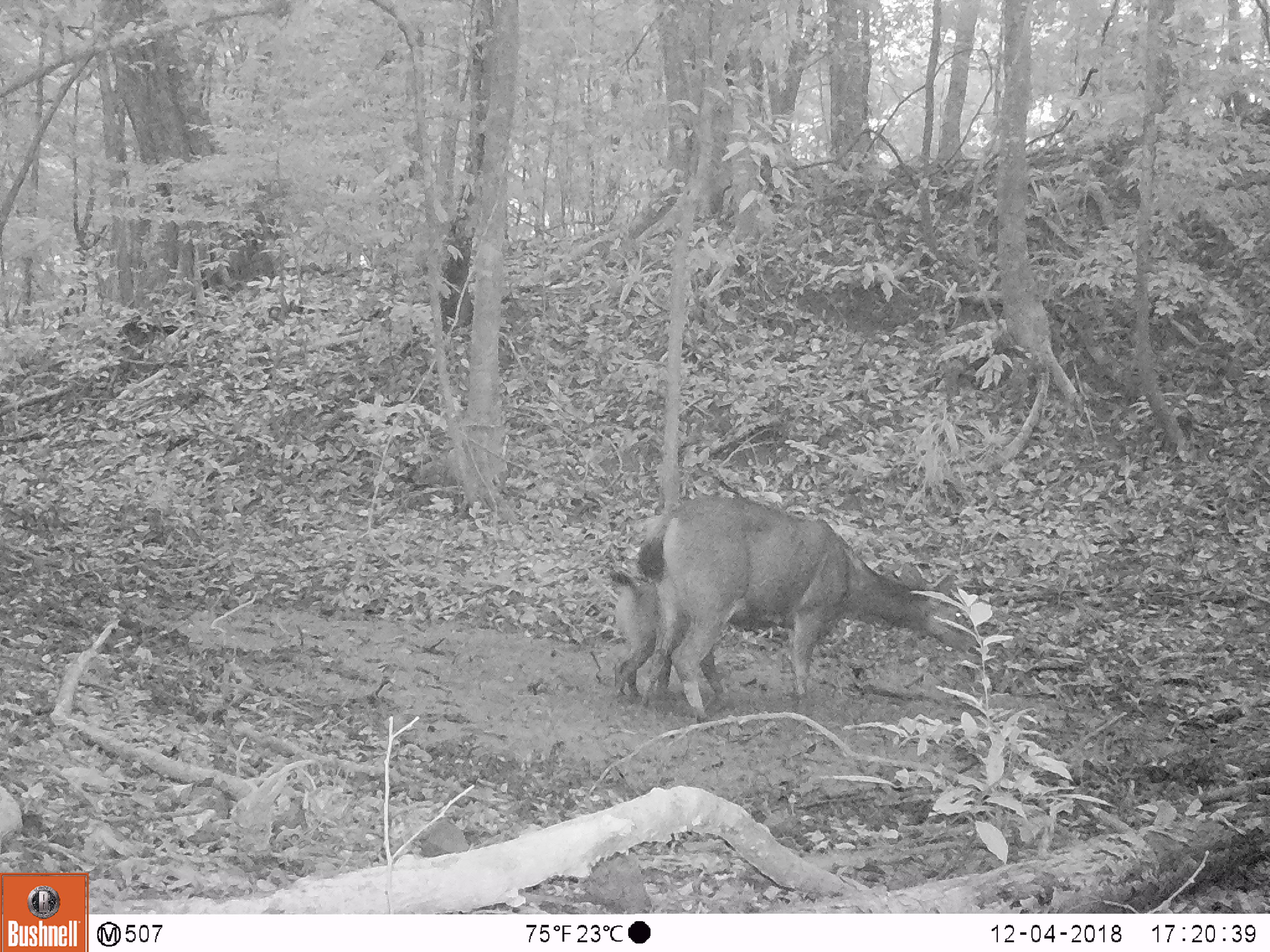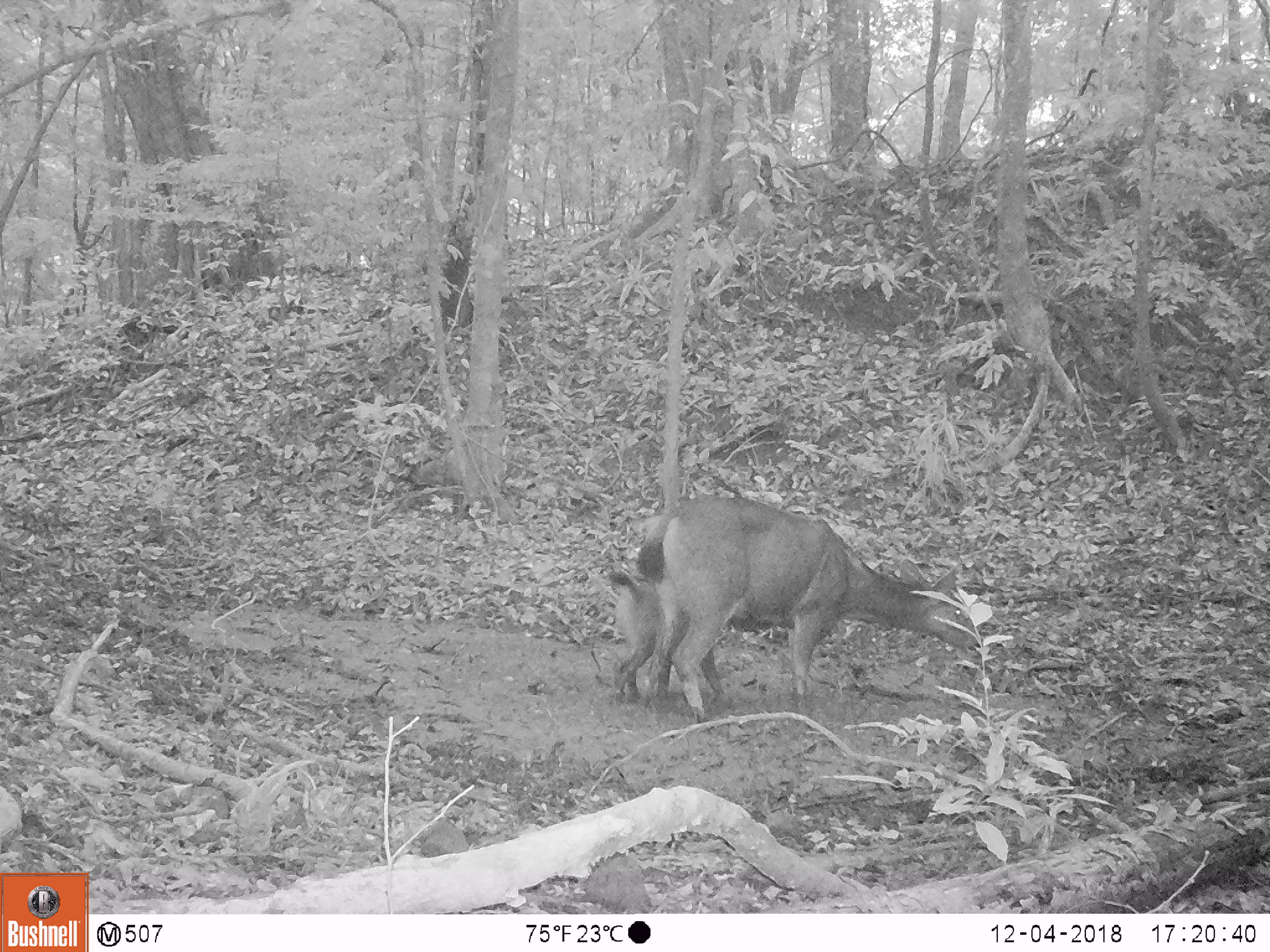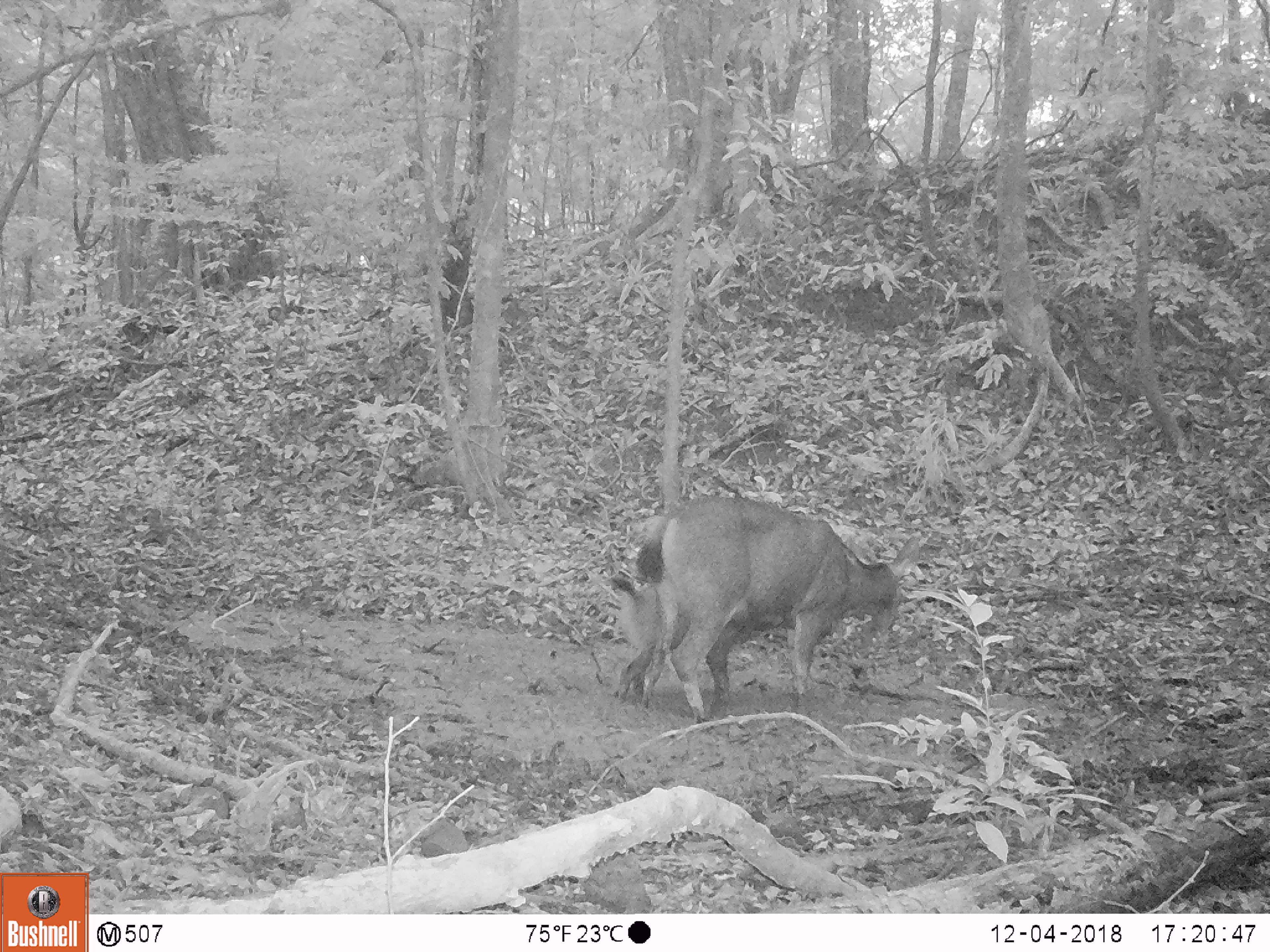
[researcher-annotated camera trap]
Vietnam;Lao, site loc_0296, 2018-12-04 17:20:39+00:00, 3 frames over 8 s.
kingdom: Animalia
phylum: Chordata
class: Mammalia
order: Artiodactyla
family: Cervidae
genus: Rusa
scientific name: Rusa unicolor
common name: sambar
Sambar (Rusa unicolor). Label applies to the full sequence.